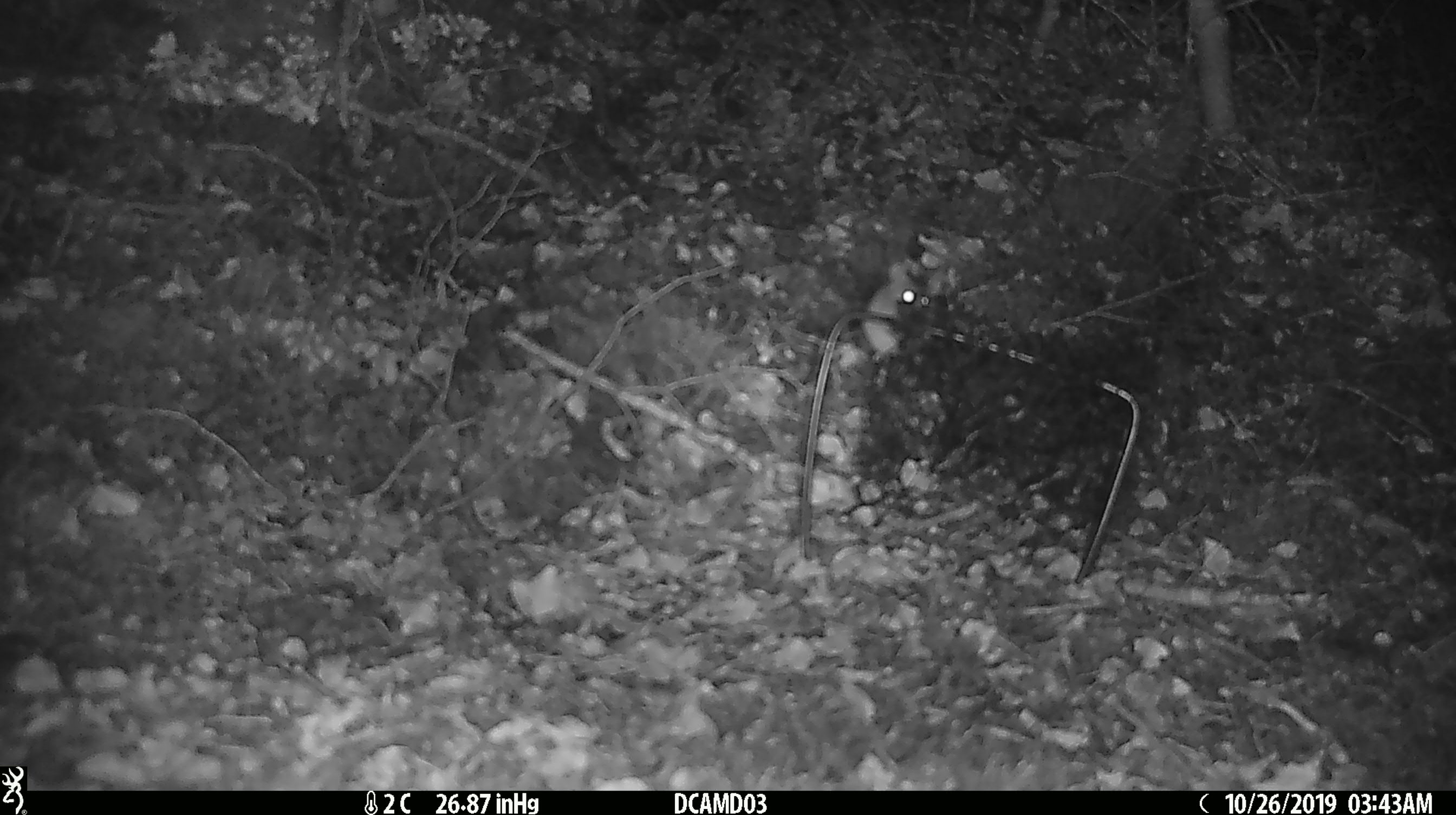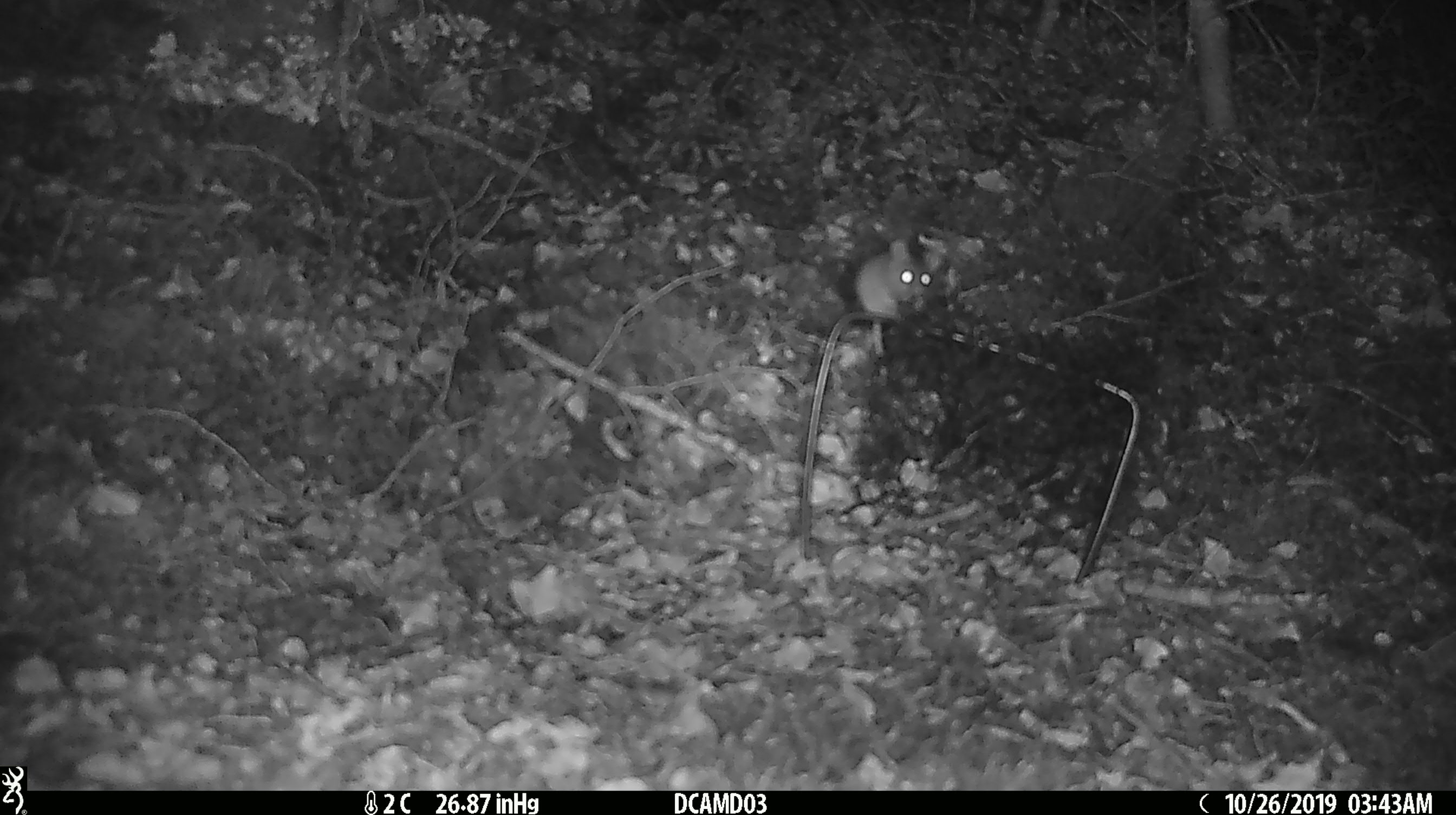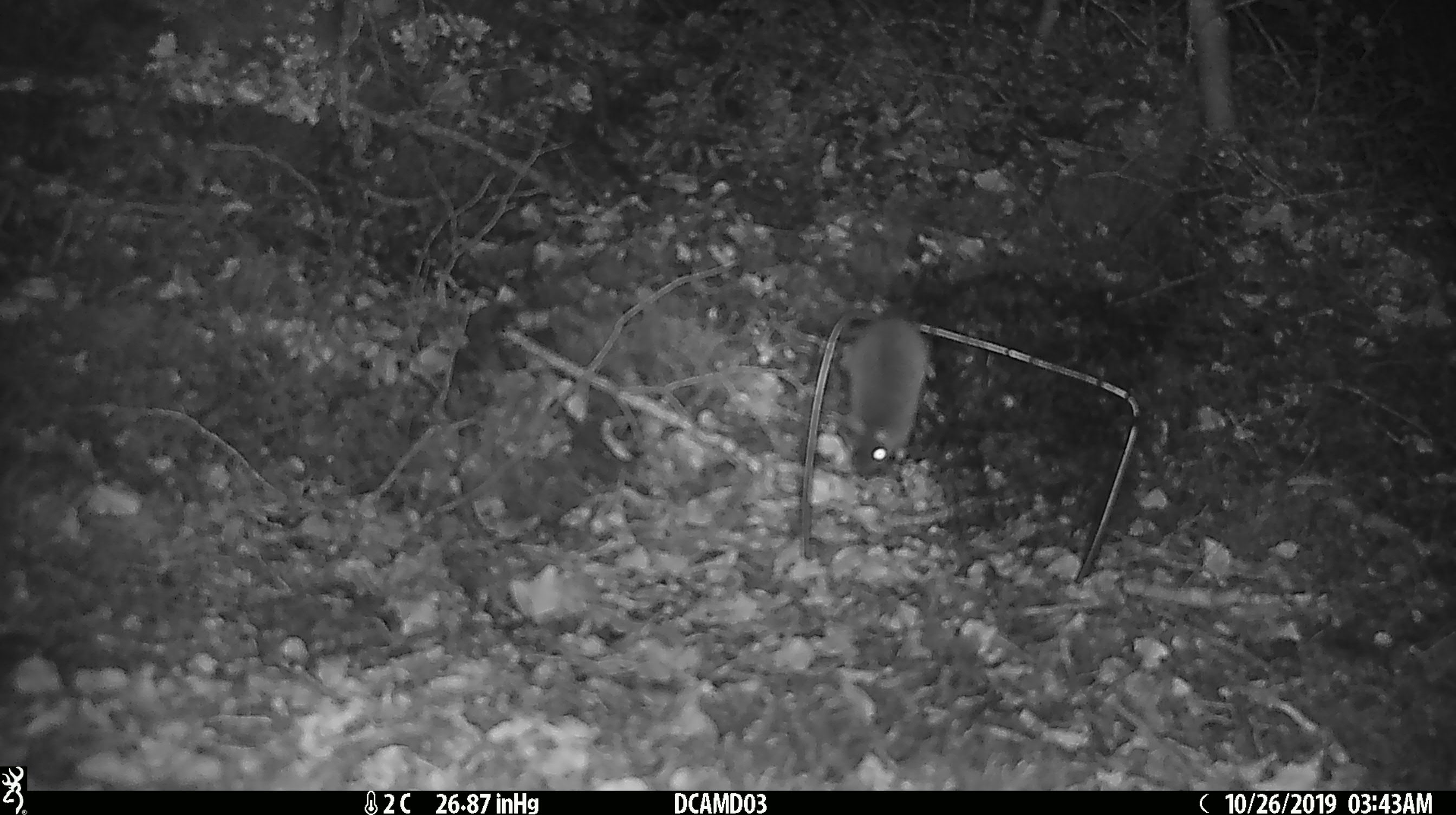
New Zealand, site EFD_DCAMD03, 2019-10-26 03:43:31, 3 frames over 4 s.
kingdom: Animalia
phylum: Chordata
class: Mammalia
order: Rodentia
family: Muridae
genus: Mus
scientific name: Mus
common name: mouse